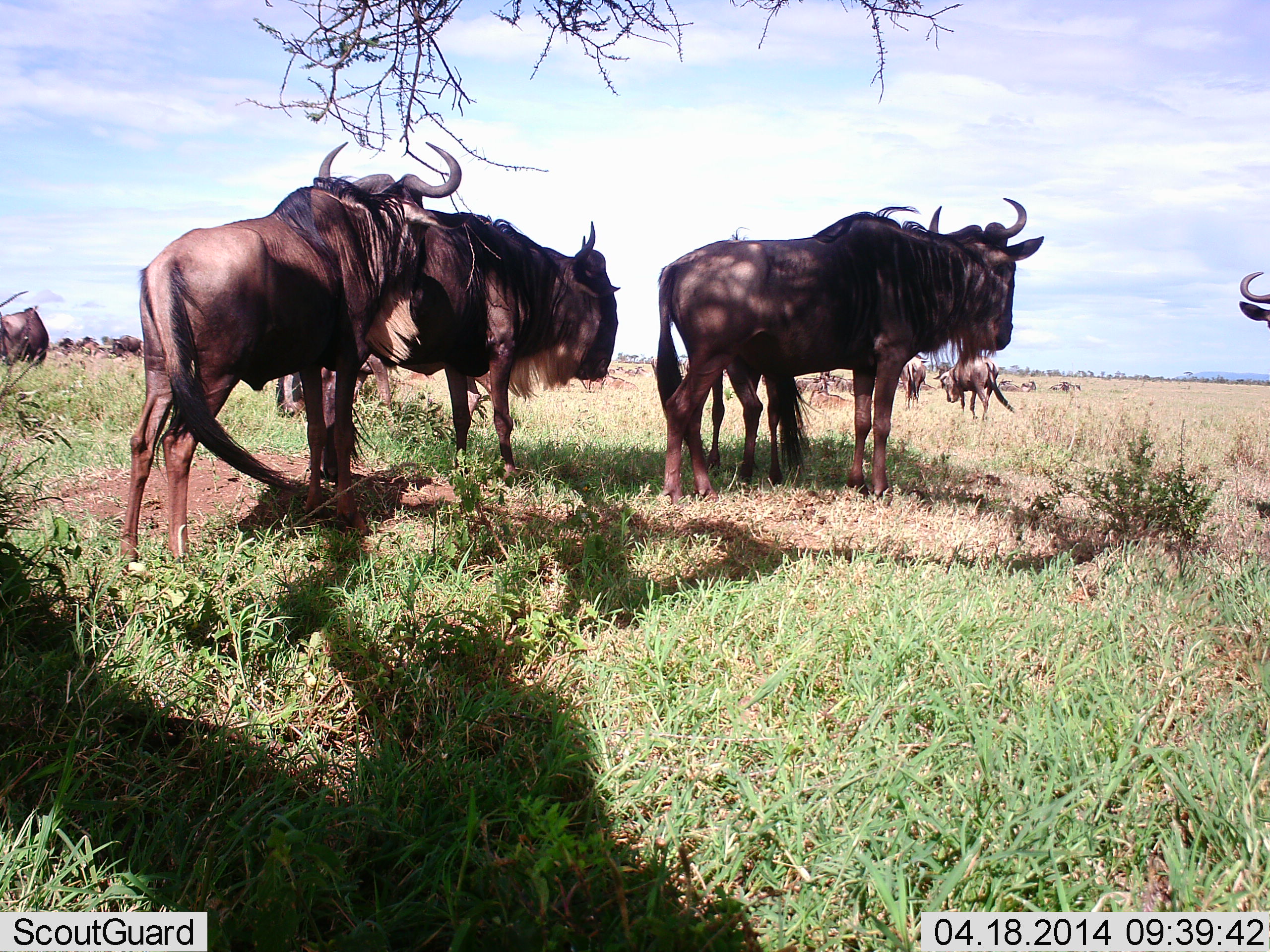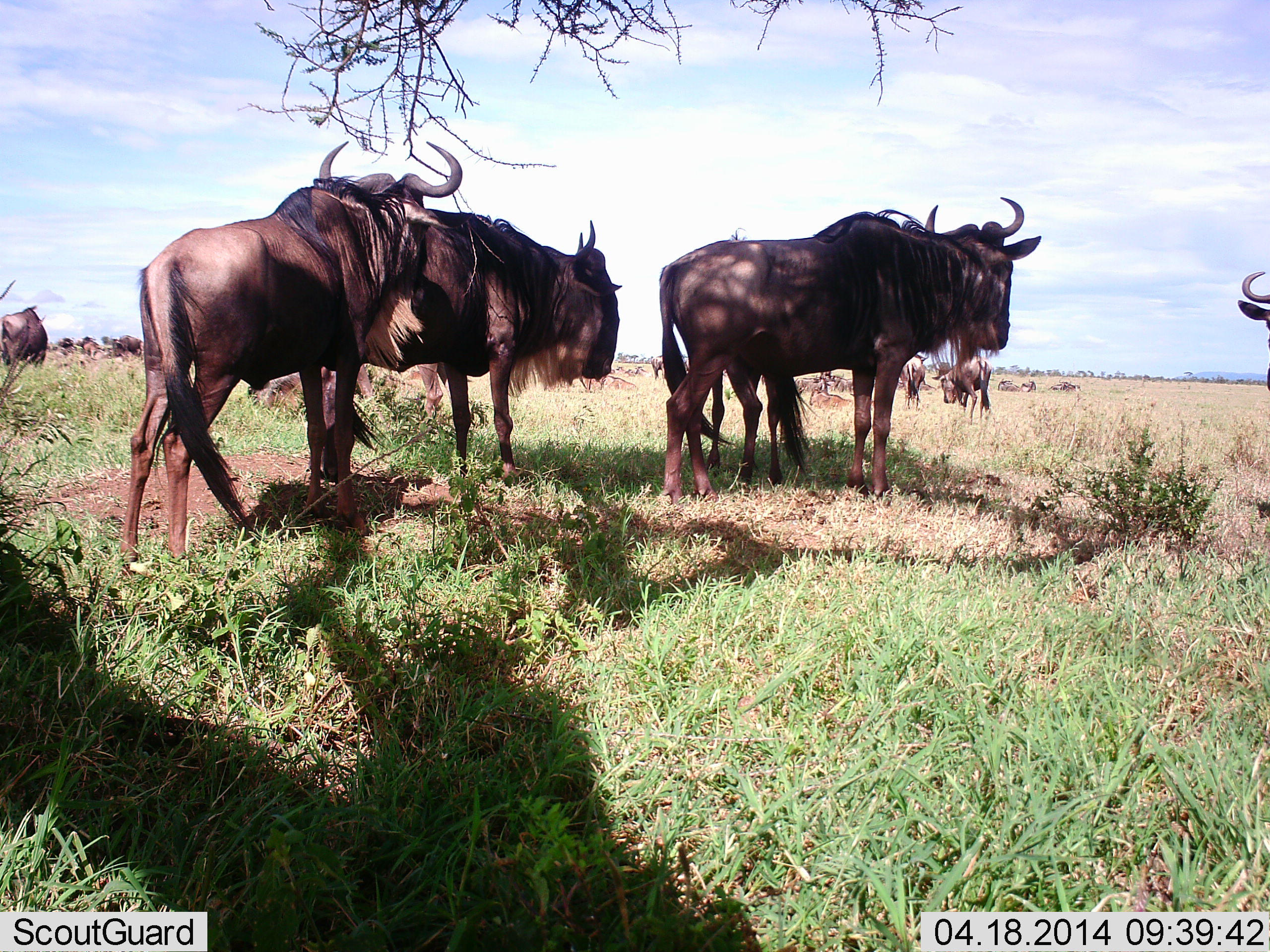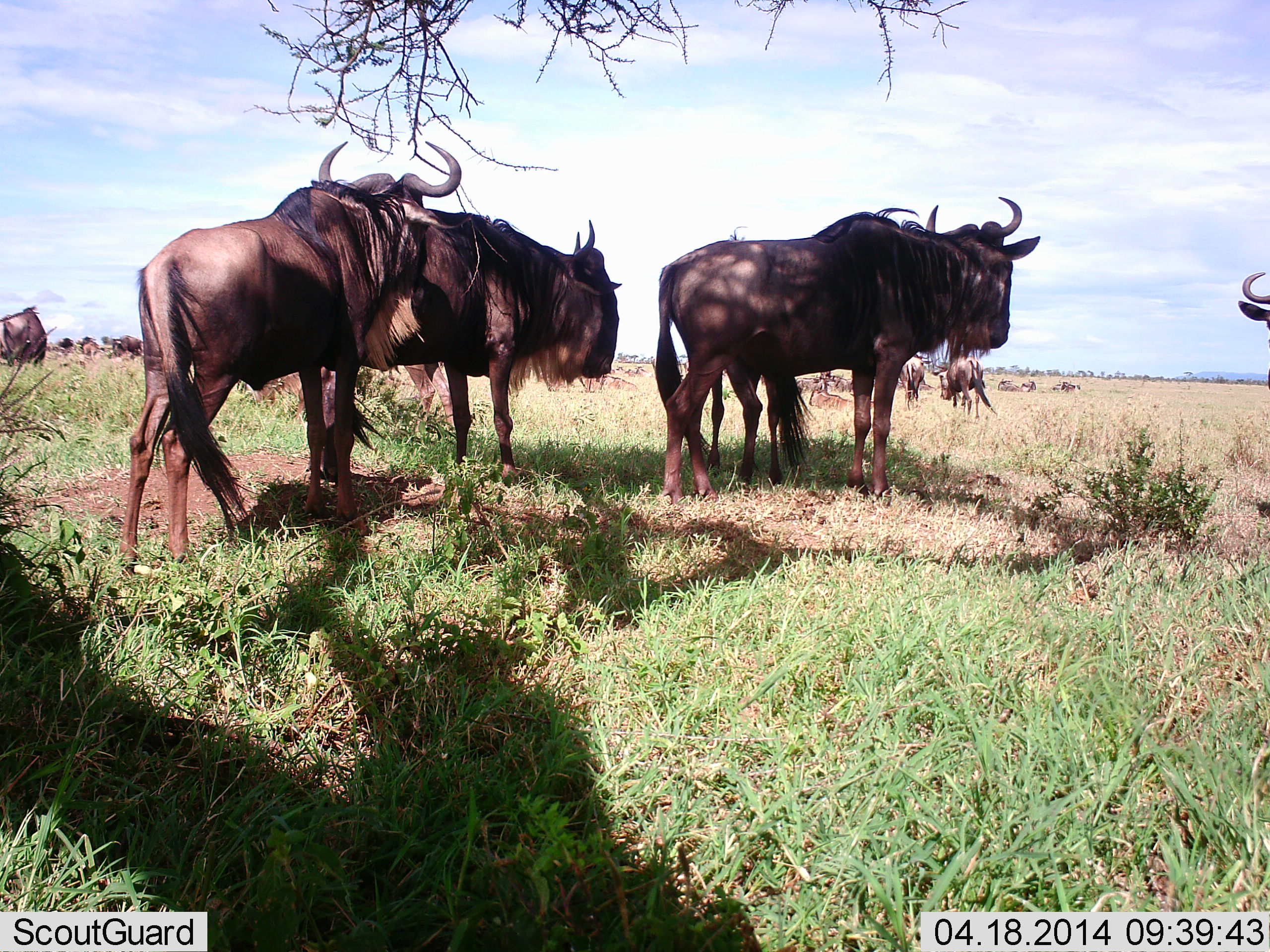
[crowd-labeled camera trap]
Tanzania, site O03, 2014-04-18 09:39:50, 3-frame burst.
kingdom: Animalia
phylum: Chordata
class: Mammalia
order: Artiodactyla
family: Bovidae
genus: Connochaetes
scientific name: Connochaetes taurinus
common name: blue wildebeest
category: wildebeest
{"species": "wildebeest (blue wildebeest) (Connochaetes taurinus)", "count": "11-50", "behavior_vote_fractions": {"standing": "88%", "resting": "32%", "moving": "24%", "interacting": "0%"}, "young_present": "2%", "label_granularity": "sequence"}